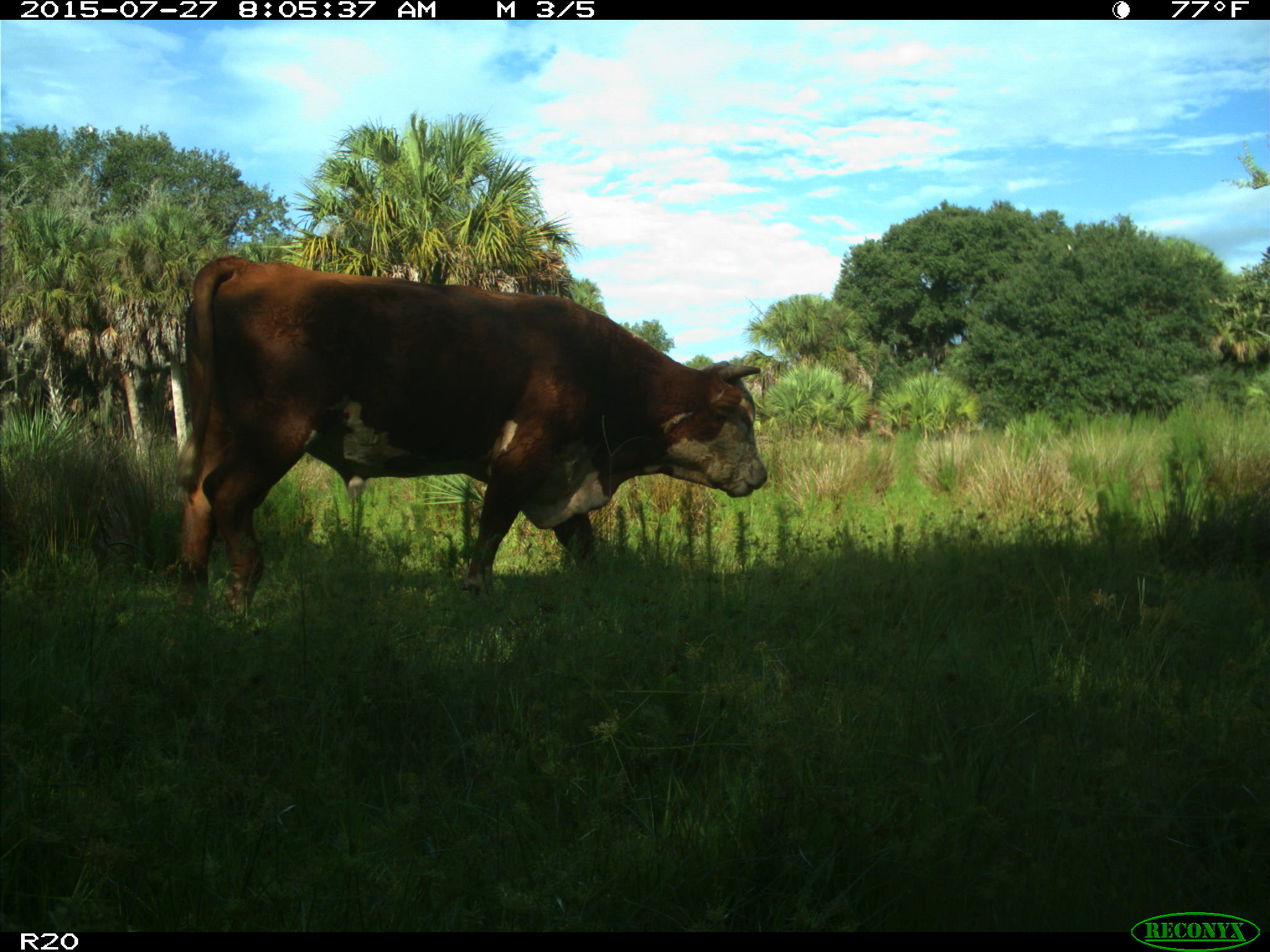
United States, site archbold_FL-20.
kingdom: Animalia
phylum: Chordata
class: Mammalia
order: Artiodactyla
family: Bovidae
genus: Bos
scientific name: Bos taurus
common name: domestic cow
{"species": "Bos taurus (domestic cow)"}